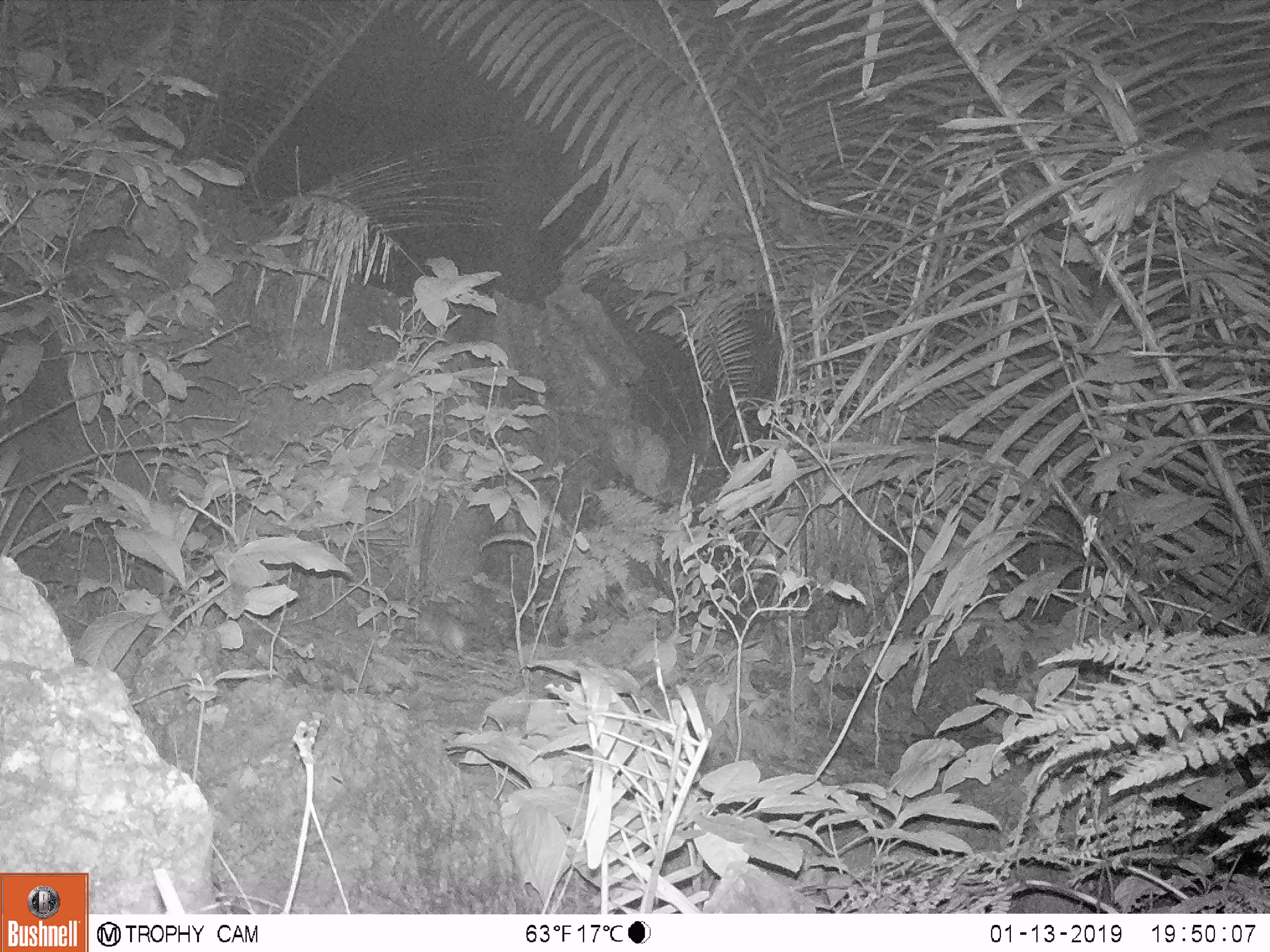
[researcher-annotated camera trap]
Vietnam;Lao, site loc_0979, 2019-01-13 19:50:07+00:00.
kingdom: Animalia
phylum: Chordata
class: Mammalia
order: Rodentia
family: Muridae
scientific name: Muridae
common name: old-world mice and rats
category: unidentified murid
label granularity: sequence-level